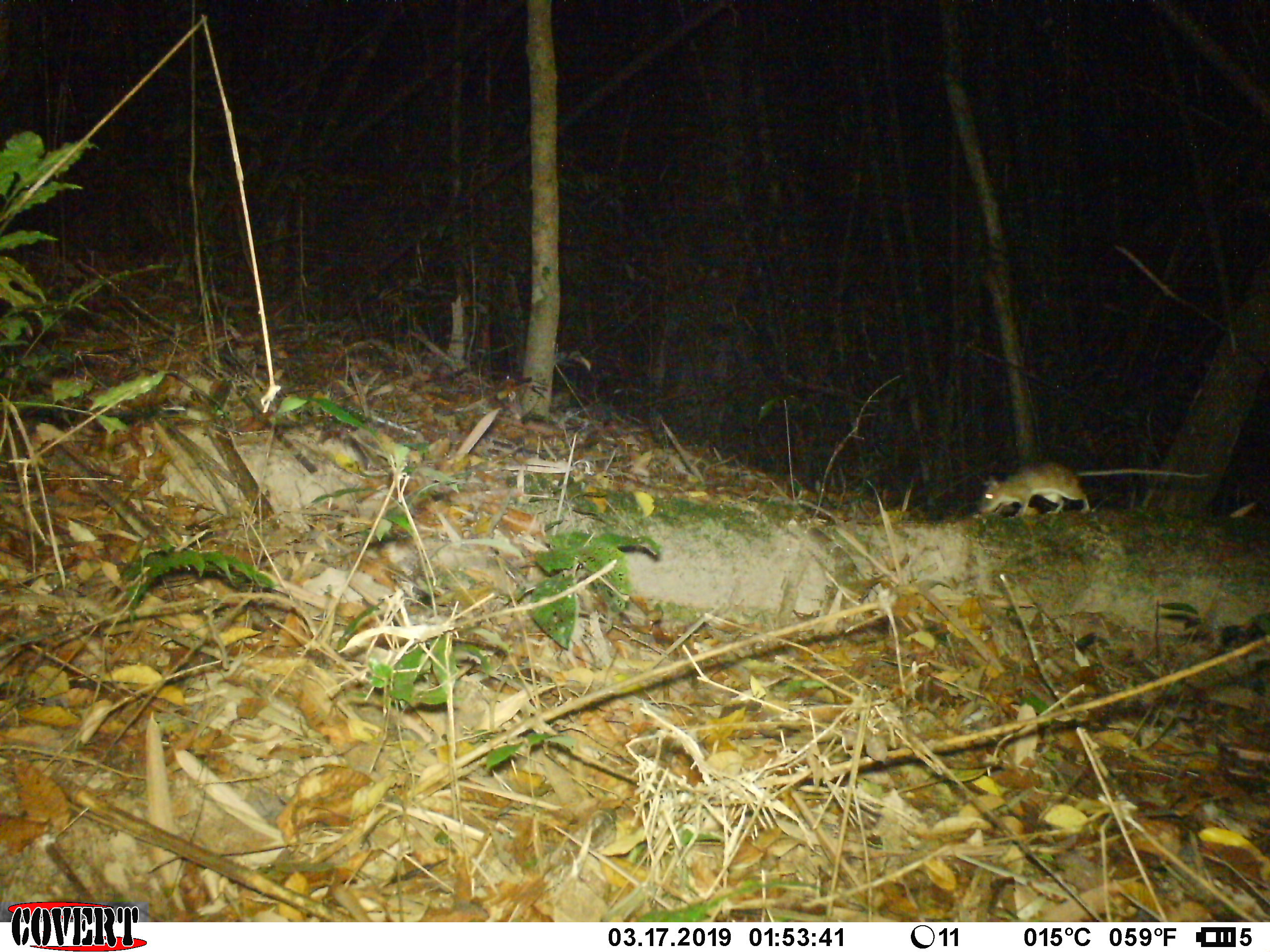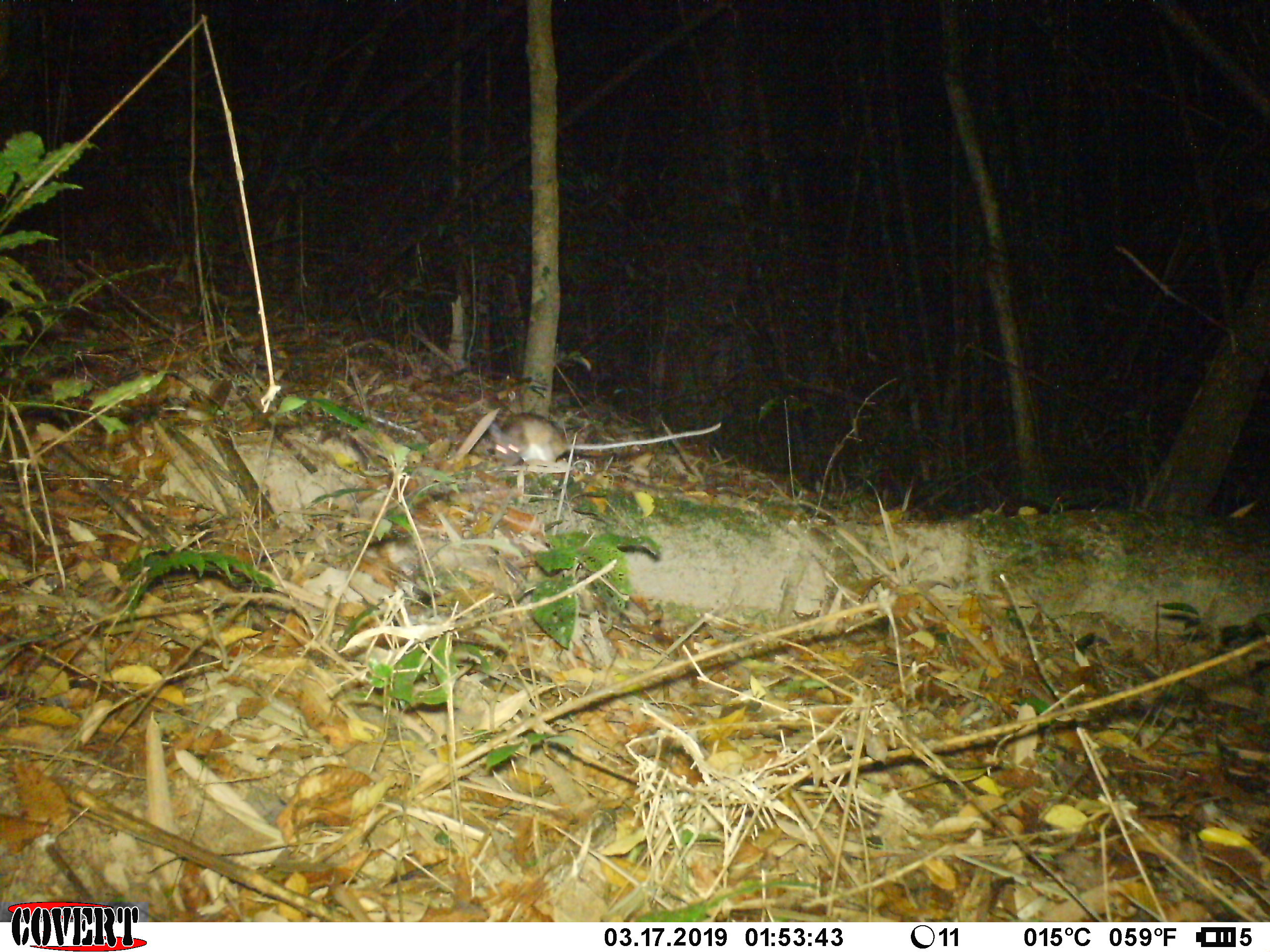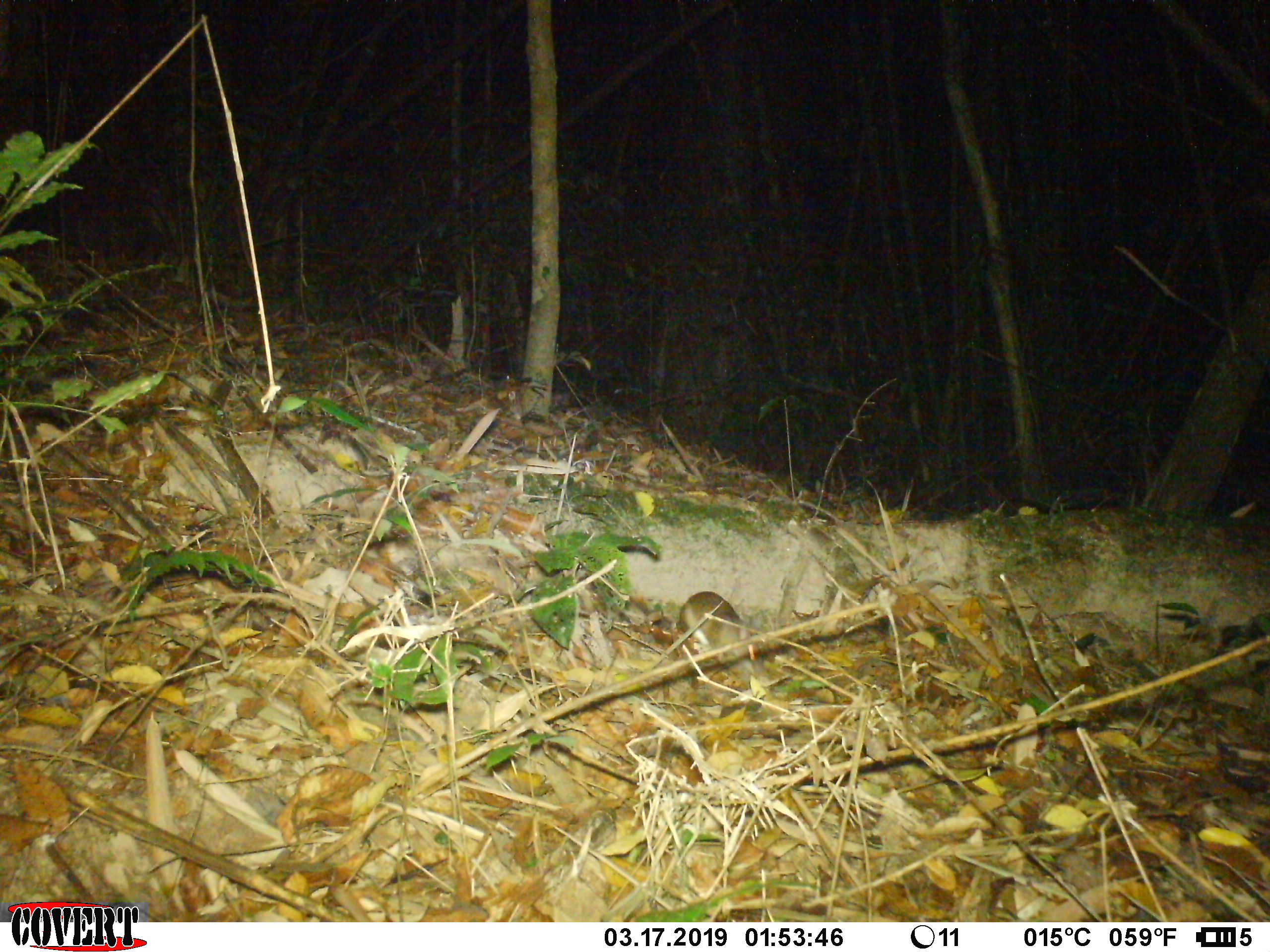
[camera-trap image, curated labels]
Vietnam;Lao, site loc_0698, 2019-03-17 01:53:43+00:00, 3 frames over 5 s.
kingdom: Animalia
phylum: Chordata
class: Mammalia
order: Rodentia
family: Muridae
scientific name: Muridae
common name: old-world mice and rats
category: unidentified murid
Unidentified murid (old-world mice and rats) (Muridae). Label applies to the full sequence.